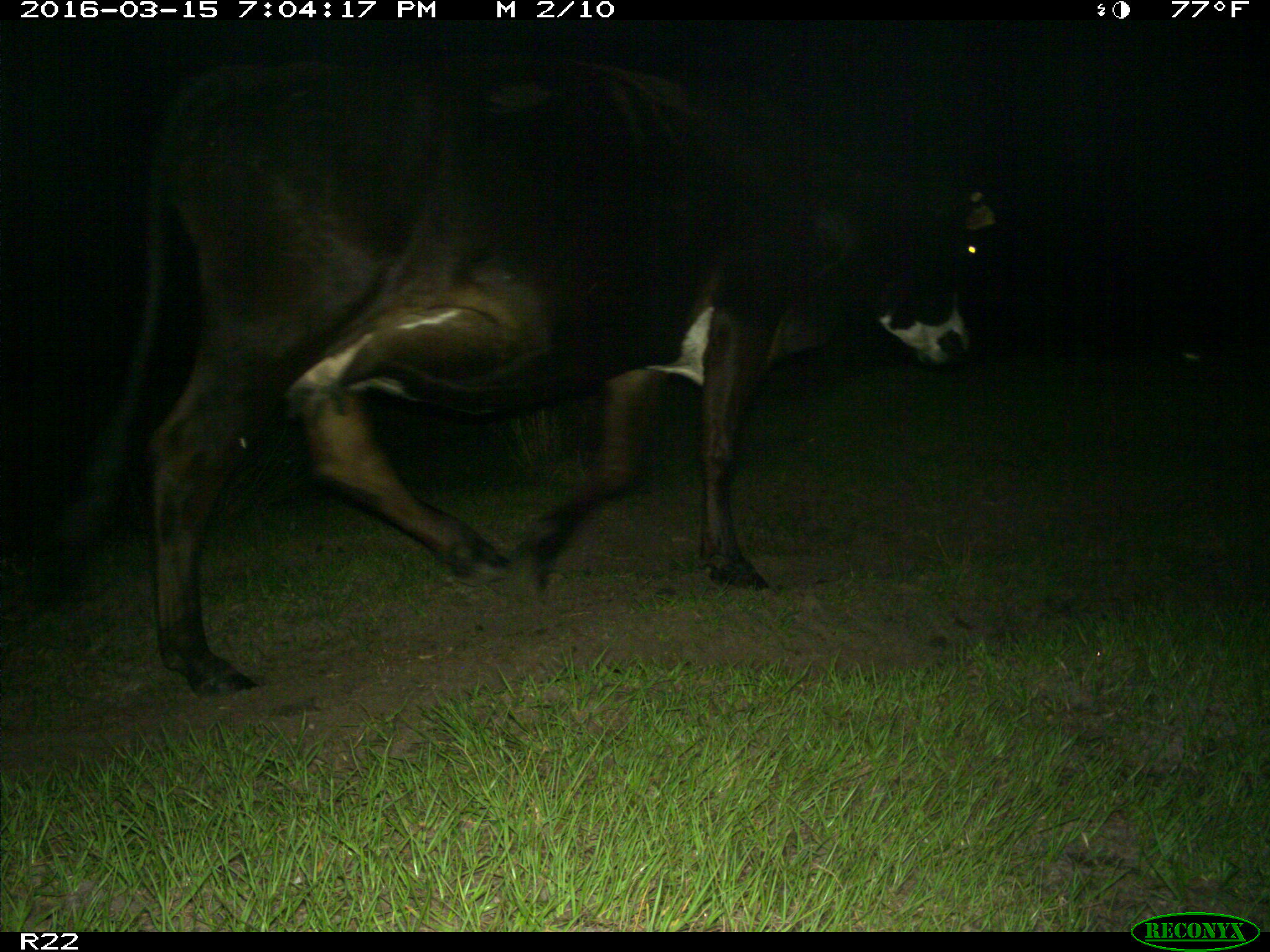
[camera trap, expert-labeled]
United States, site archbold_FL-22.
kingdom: Animalia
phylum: Chordata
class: Mammalia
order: Artiodactyla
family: Bovidae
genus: Bos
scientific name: Bos taurus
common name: domestic cow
Bos taurus (domestic cow).